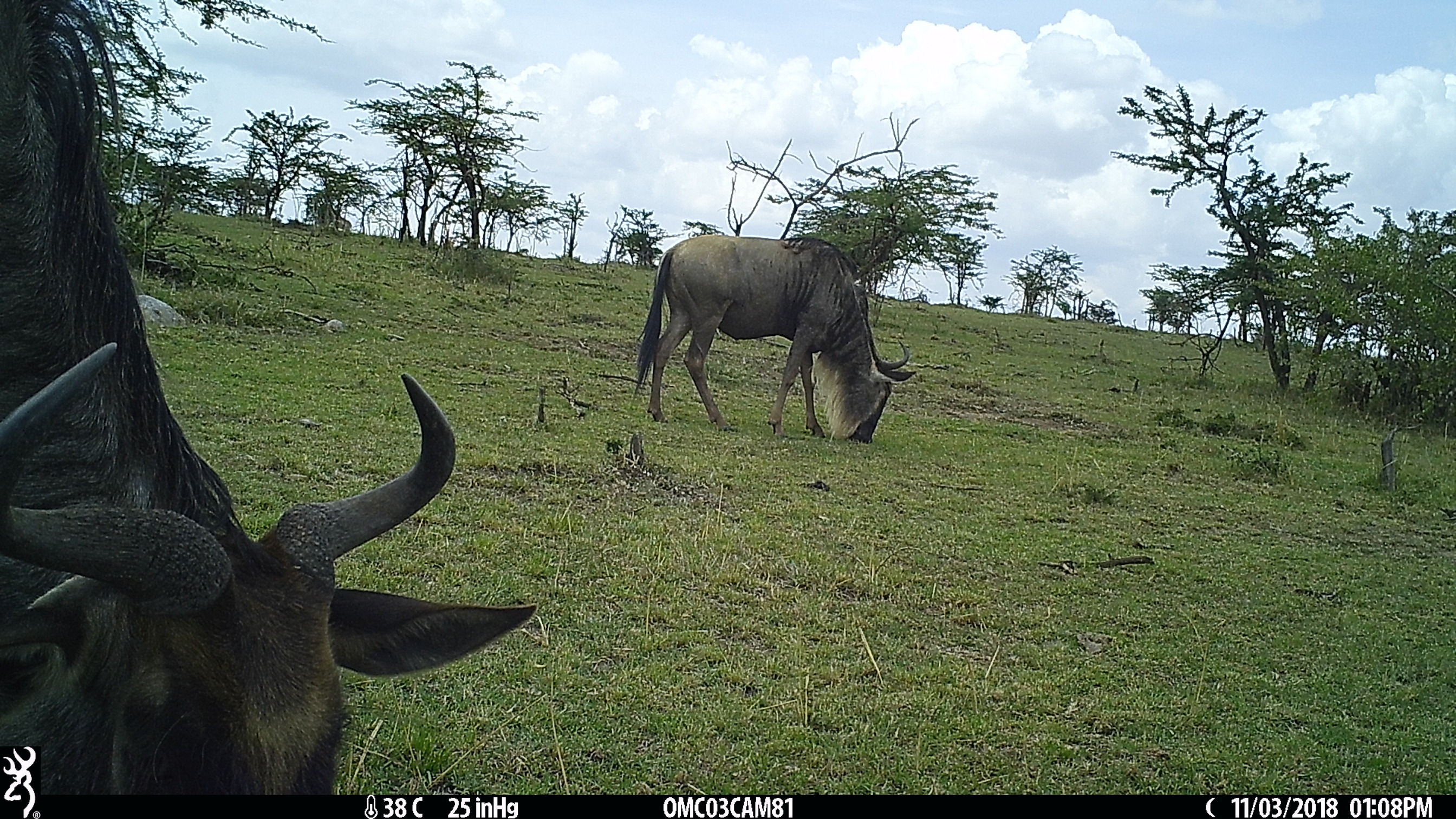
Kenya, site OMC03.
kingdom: Animalia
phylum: Chordata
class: Mammalia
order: Artiodactyla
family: Bovidae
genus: Connochaetes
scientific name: Connochaetes taurinus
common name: blue wildebeest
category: wildebeest